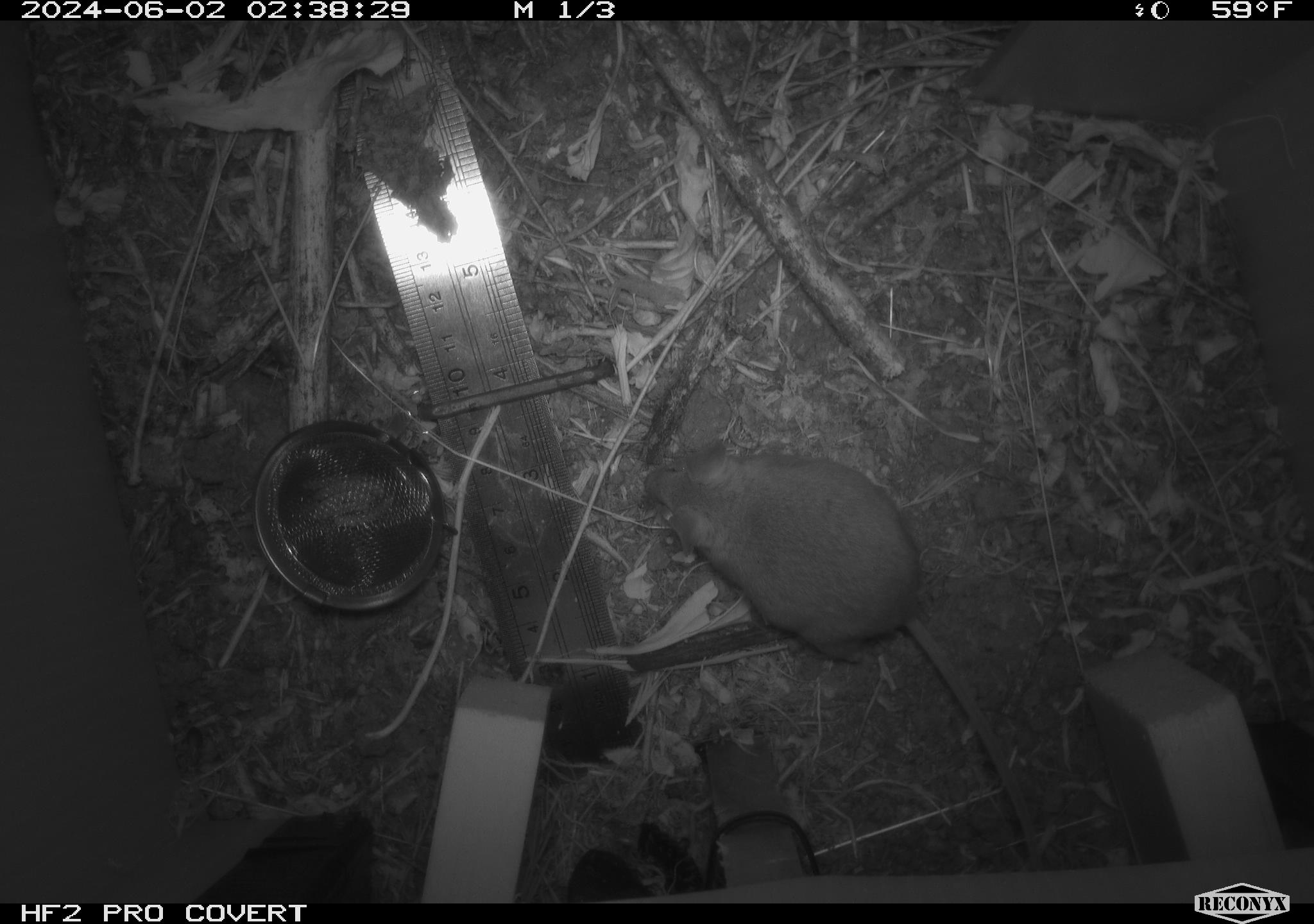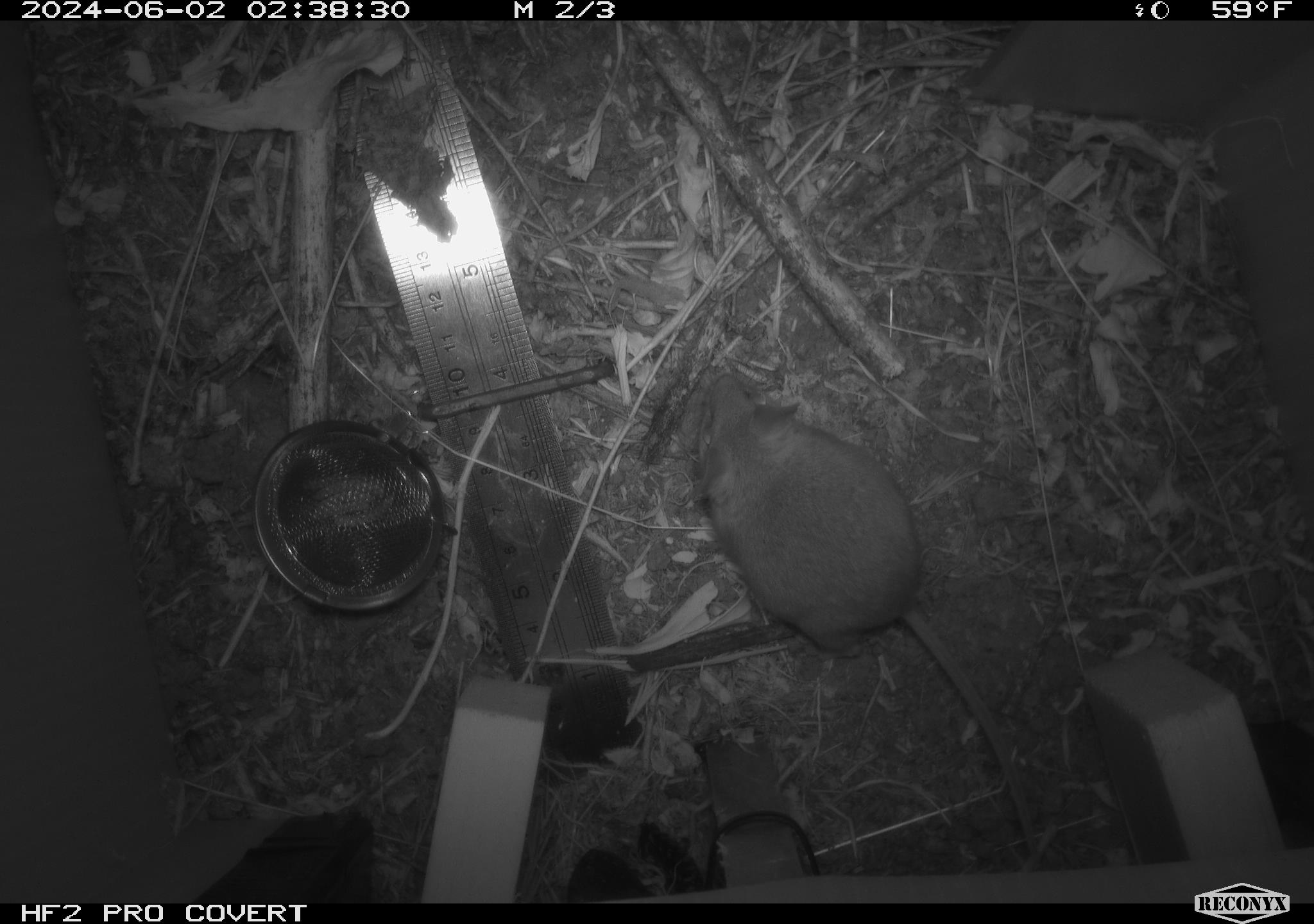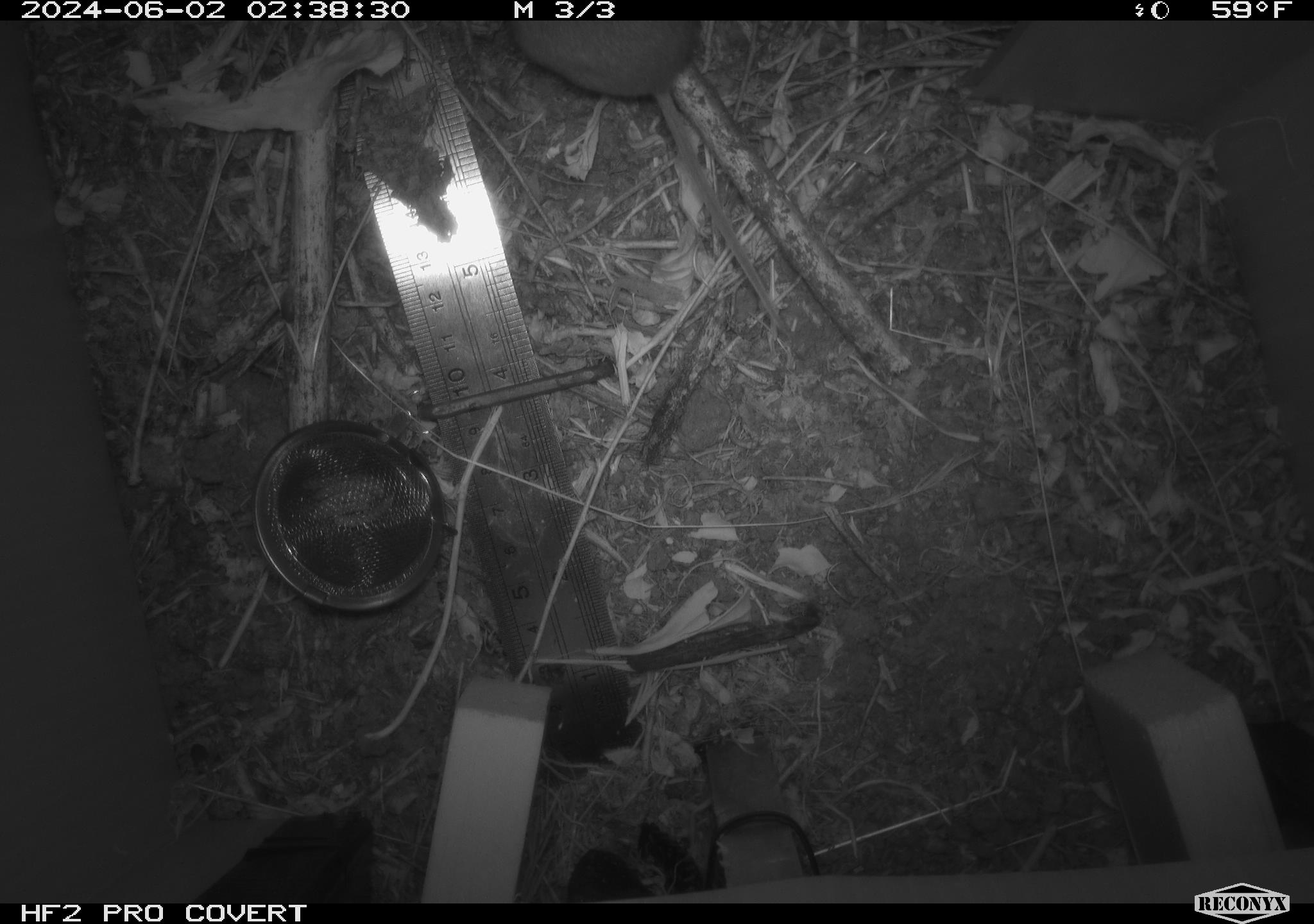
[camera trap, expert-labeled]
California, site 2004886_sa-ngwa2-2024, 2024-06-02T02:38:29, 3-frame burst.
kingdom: Animalia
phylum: Chordata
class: Mammalia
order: Rodentia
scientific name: Rodentia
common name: mouse species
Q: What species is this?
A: Mouse species (Rodentia).